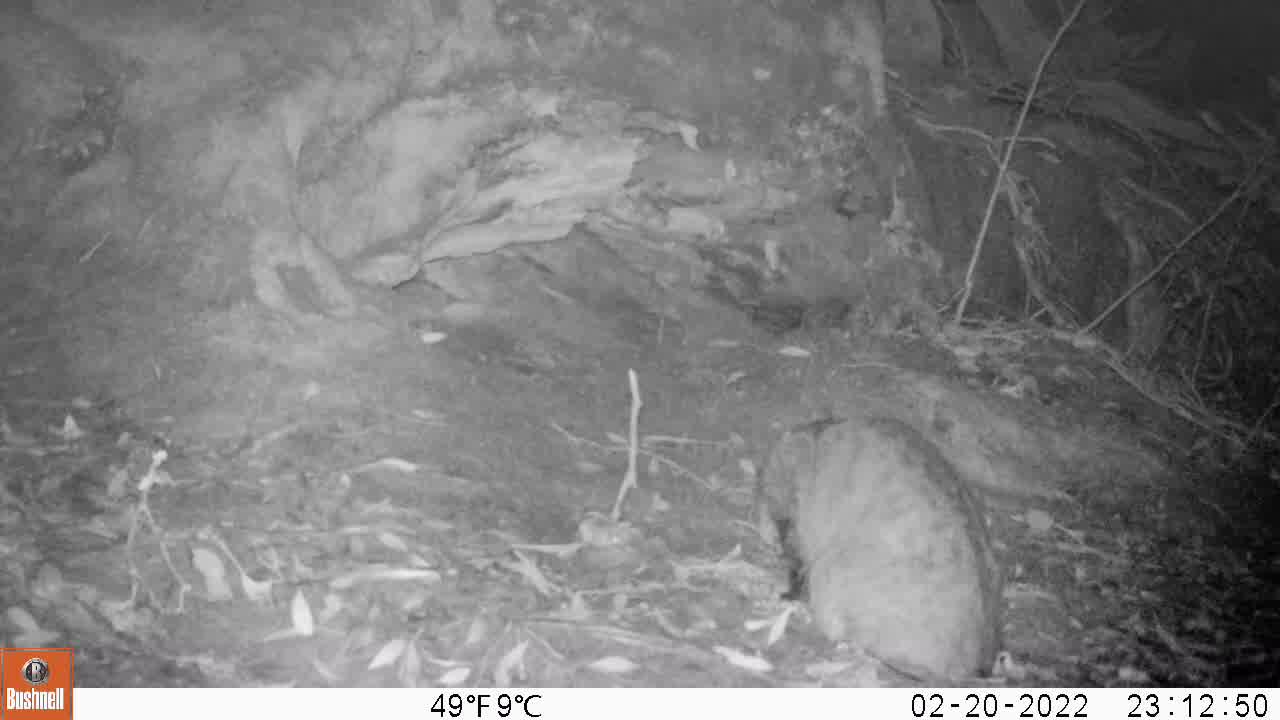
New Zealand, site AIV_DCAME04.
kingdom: Animalia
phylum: Chordata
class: Mammalia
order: Carnivora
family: Felidae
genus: Felis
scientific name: Felis catus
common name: domestic cat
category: cat